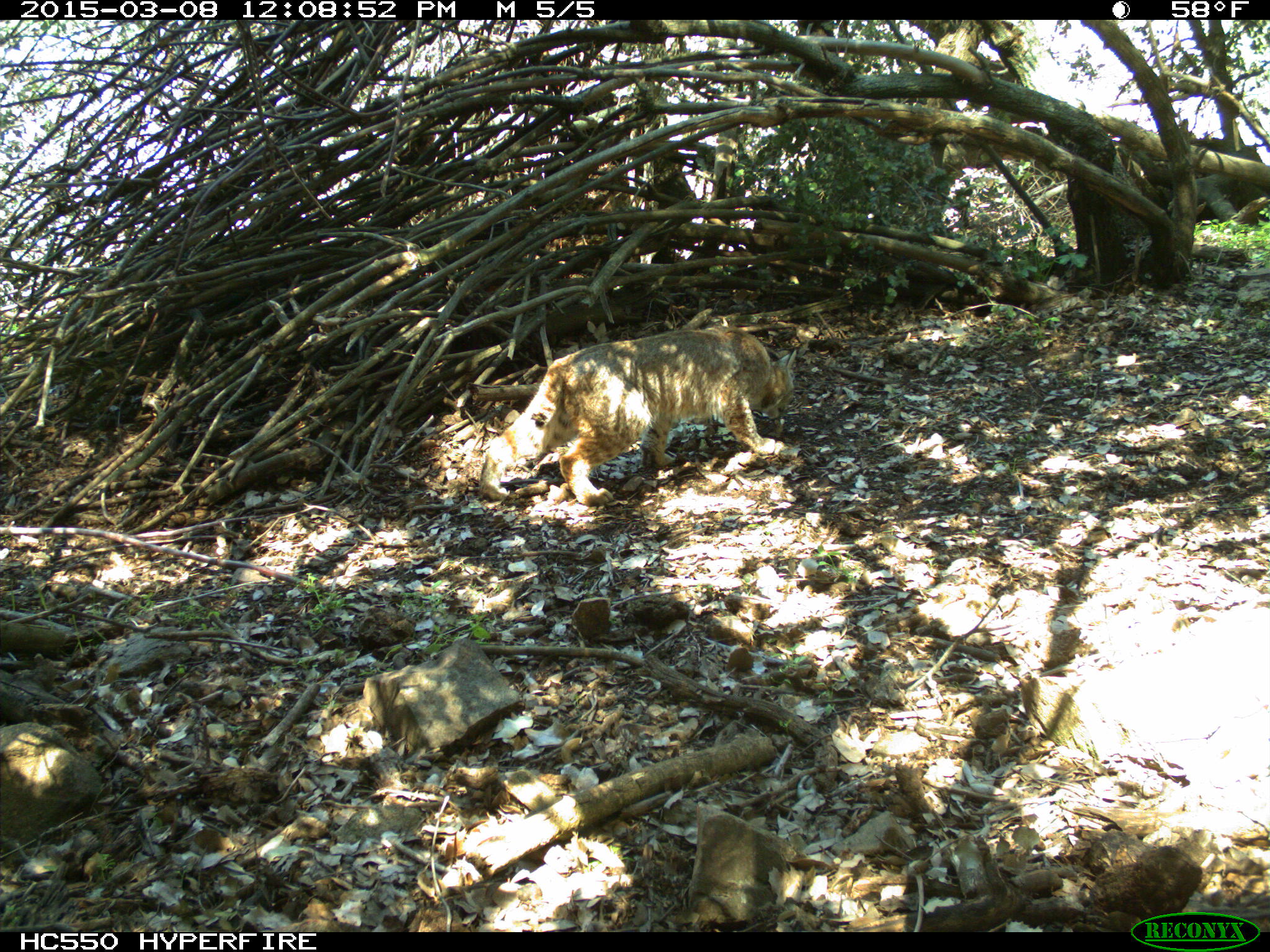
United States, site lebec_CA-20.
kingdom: Animalia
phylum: Chordata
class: Mammalia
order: Carnivora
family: Felidae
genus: Lynx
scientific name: Lynx rufus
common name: bobcat